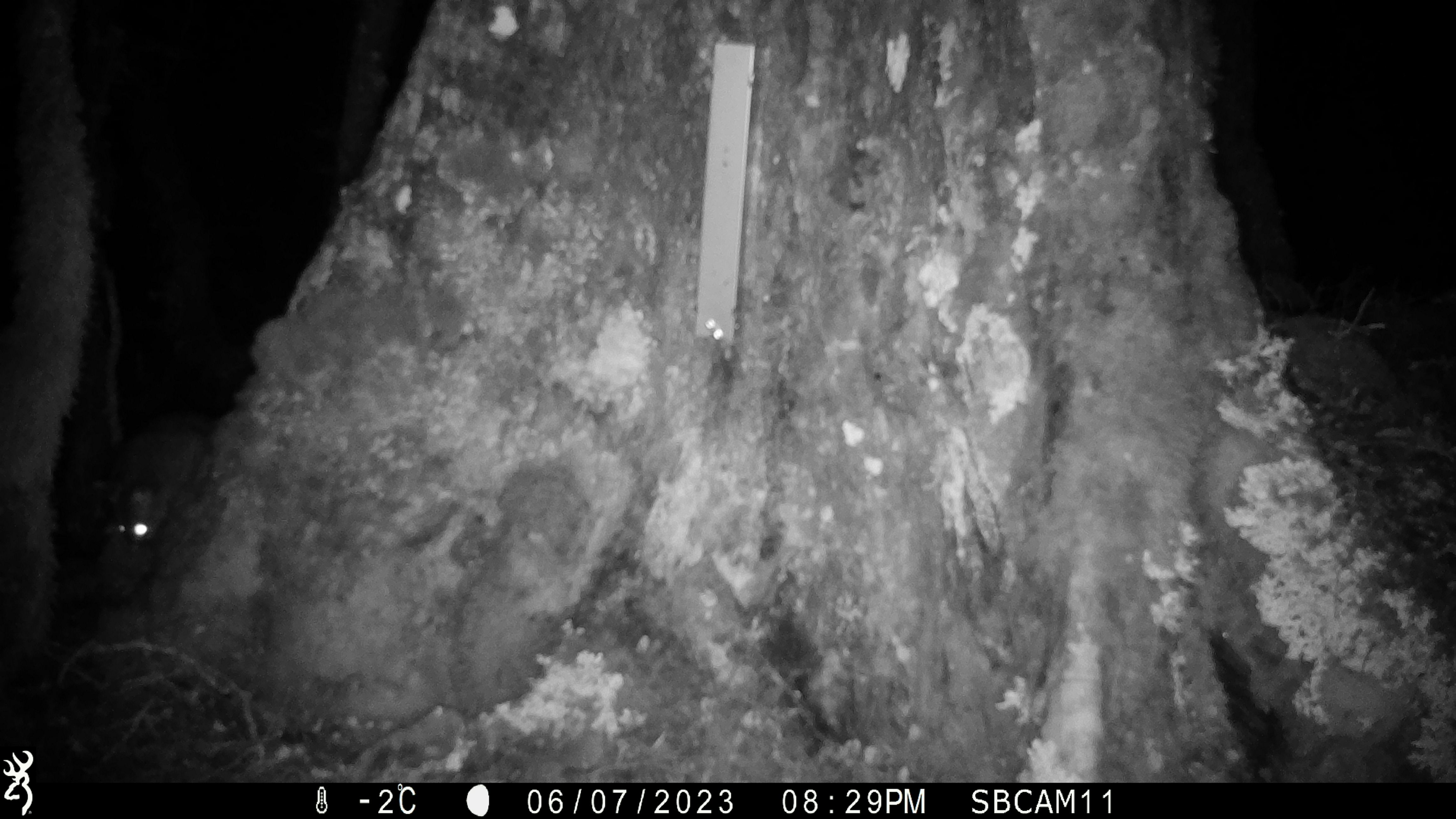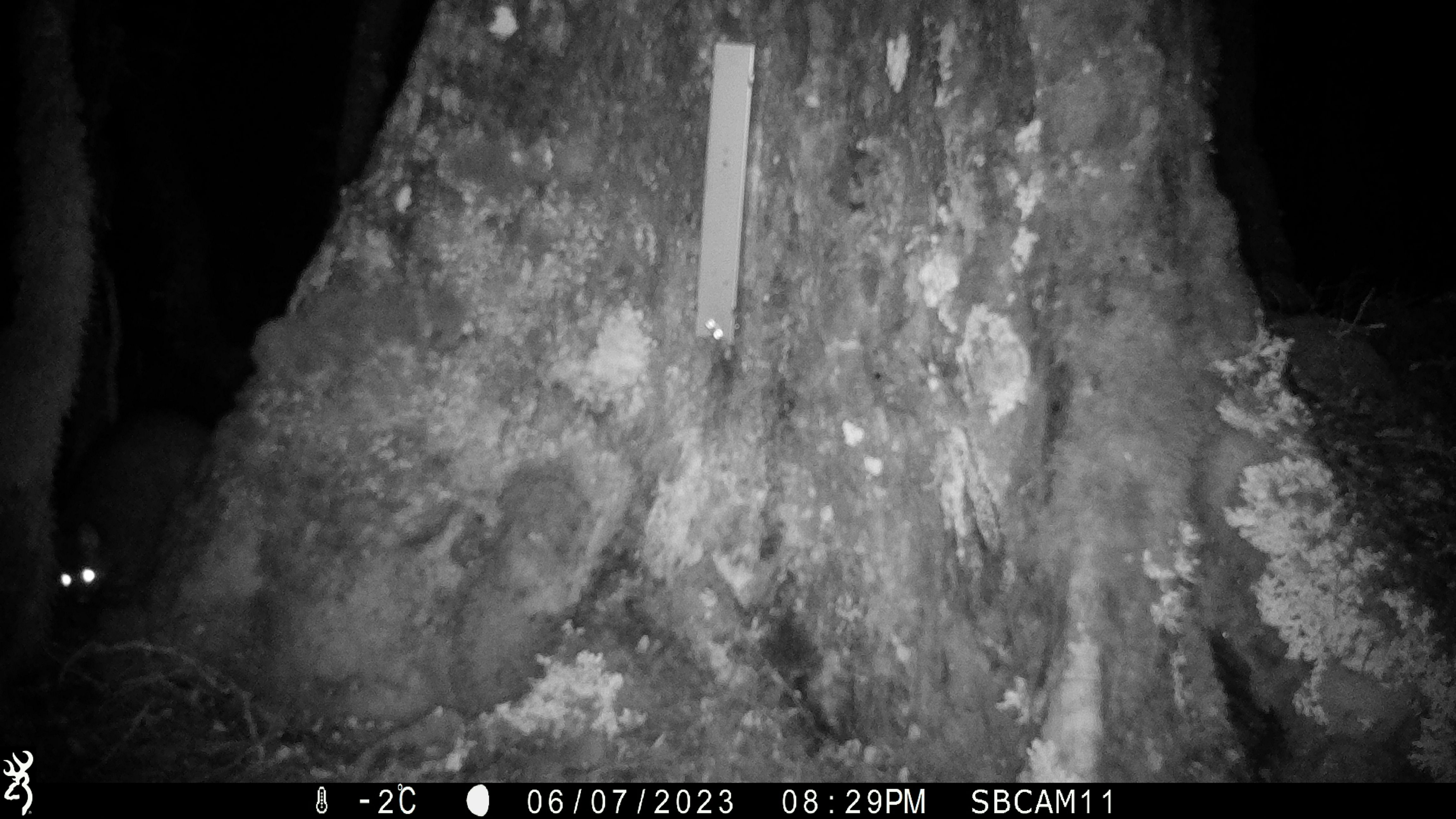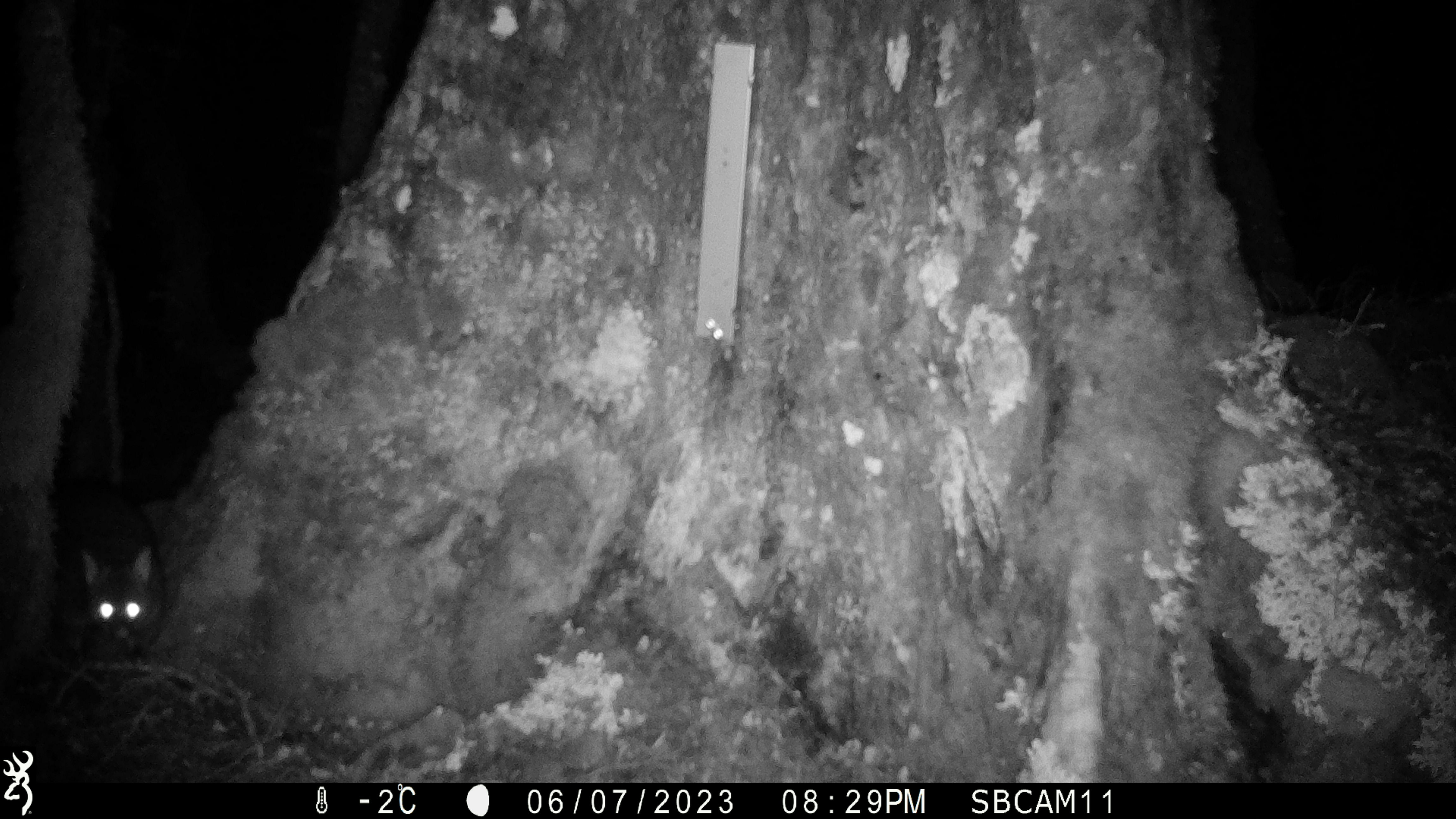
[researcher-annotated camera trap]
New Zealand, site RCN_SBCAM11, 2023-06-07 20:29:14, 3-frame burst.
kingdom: Animalia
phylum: Chordata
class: Mammalia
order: Diprotodontia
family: Phalangeridae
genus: Trichosurus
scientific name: Trichosurus vulpecula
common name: common brushtail possum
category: possum